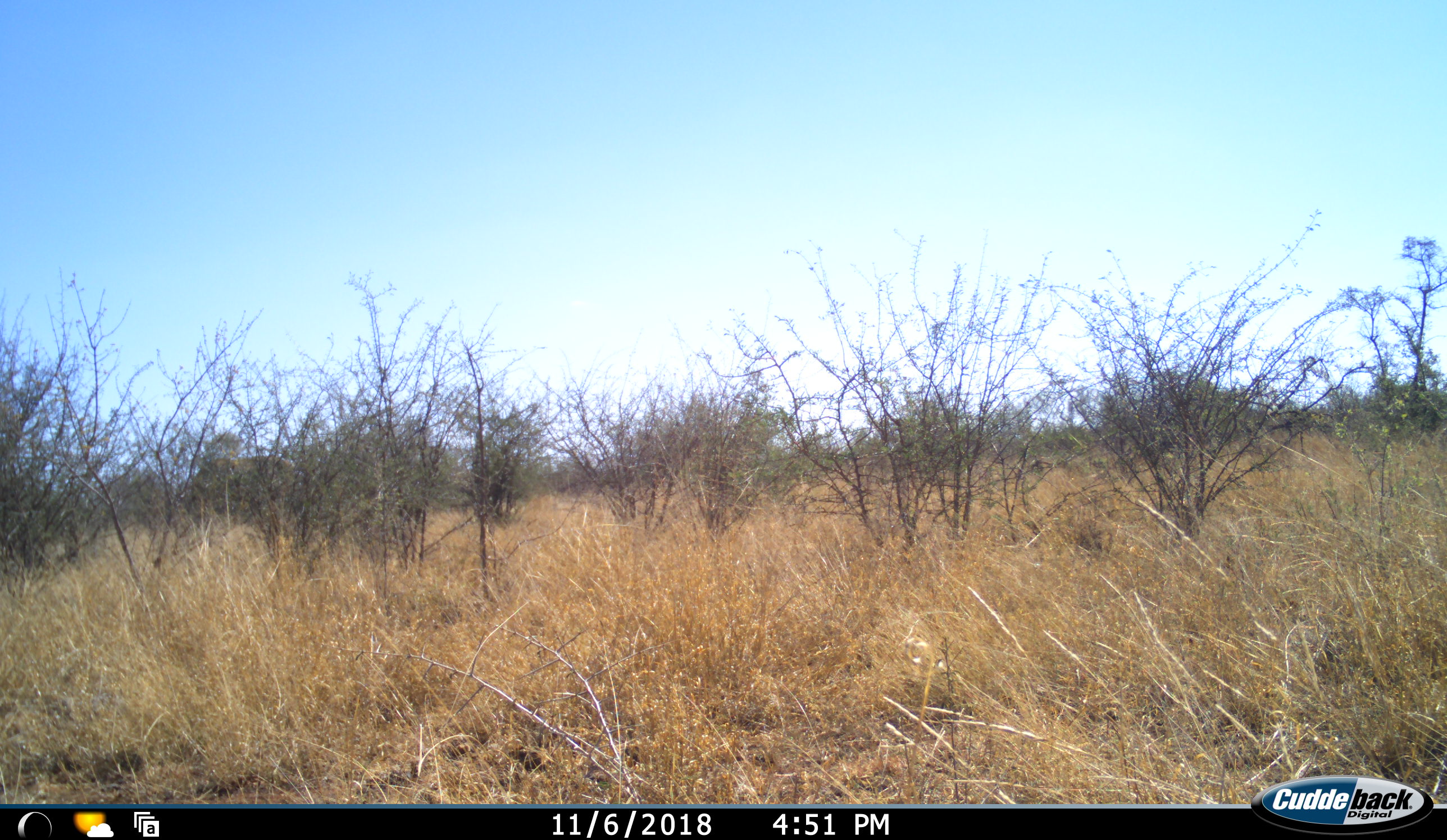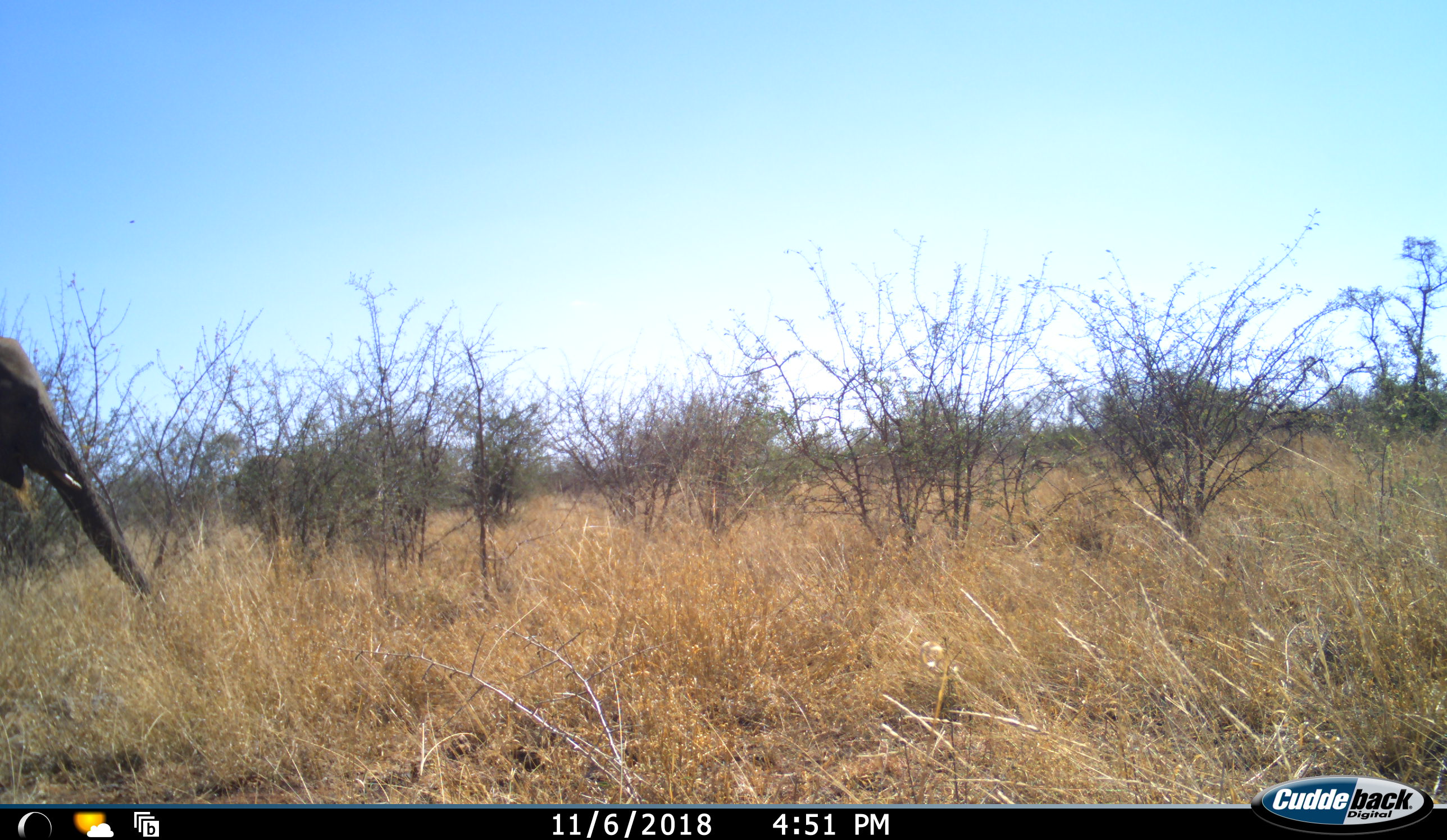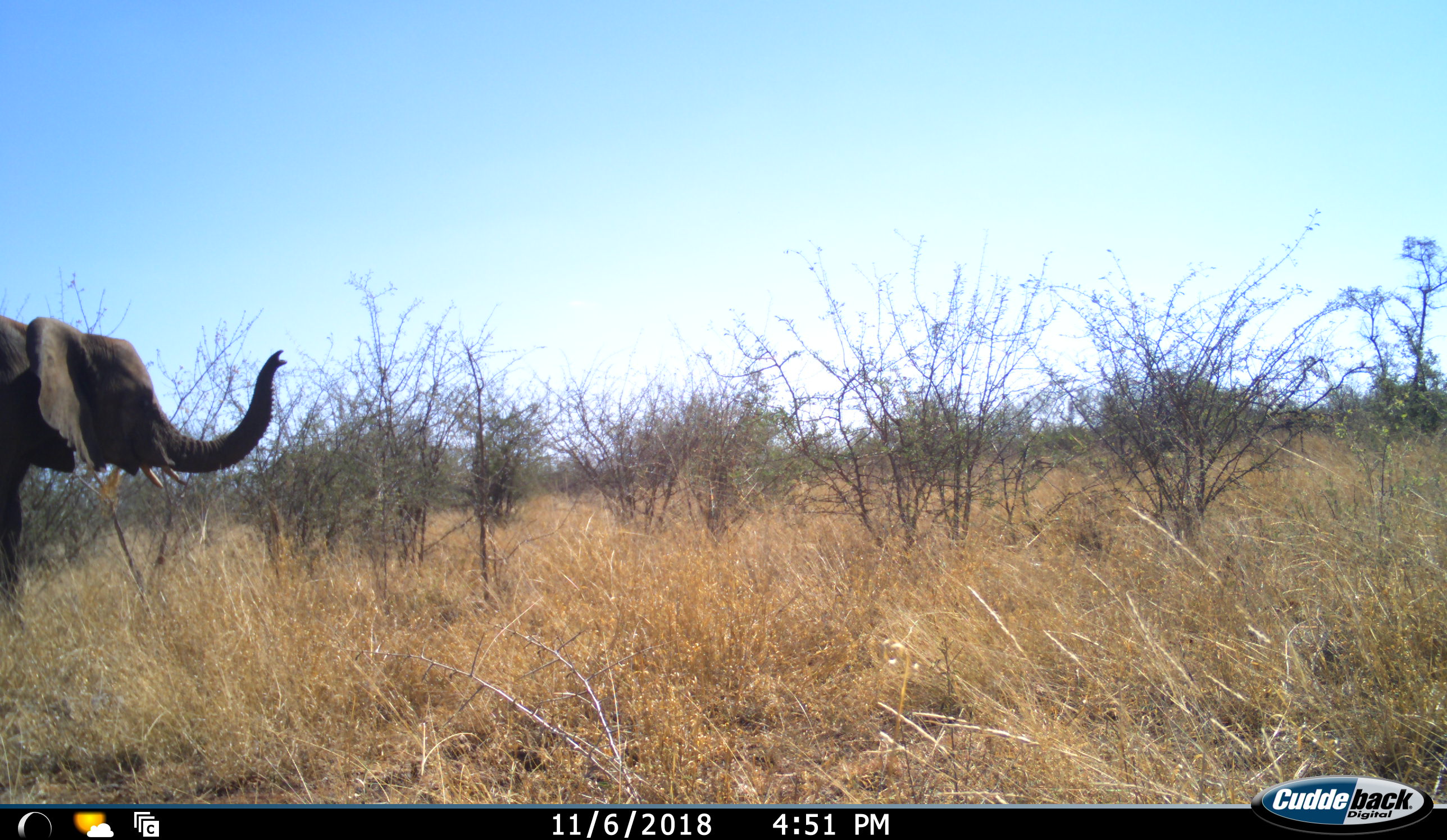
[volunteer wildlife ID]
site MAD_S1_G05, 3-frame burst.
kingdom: Animalia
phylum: Chordata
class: Mammalia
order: Proboscidea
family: Elephantidae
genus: Loxodonta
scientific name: Loxodonta africana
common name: african bush elephant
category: elephant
Elephant (african bush elephant) (Loxodonta africana), count 1. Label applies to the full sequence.